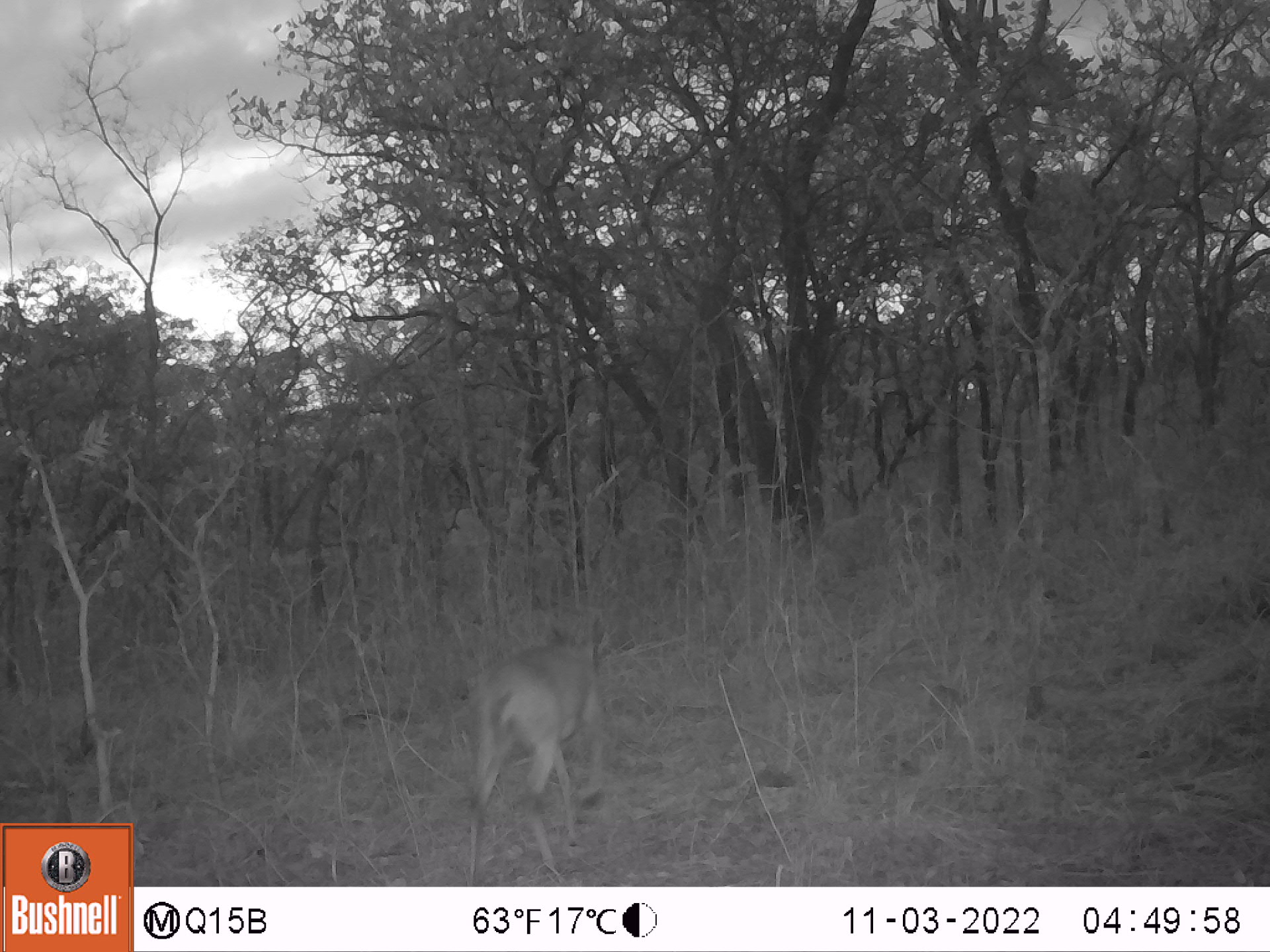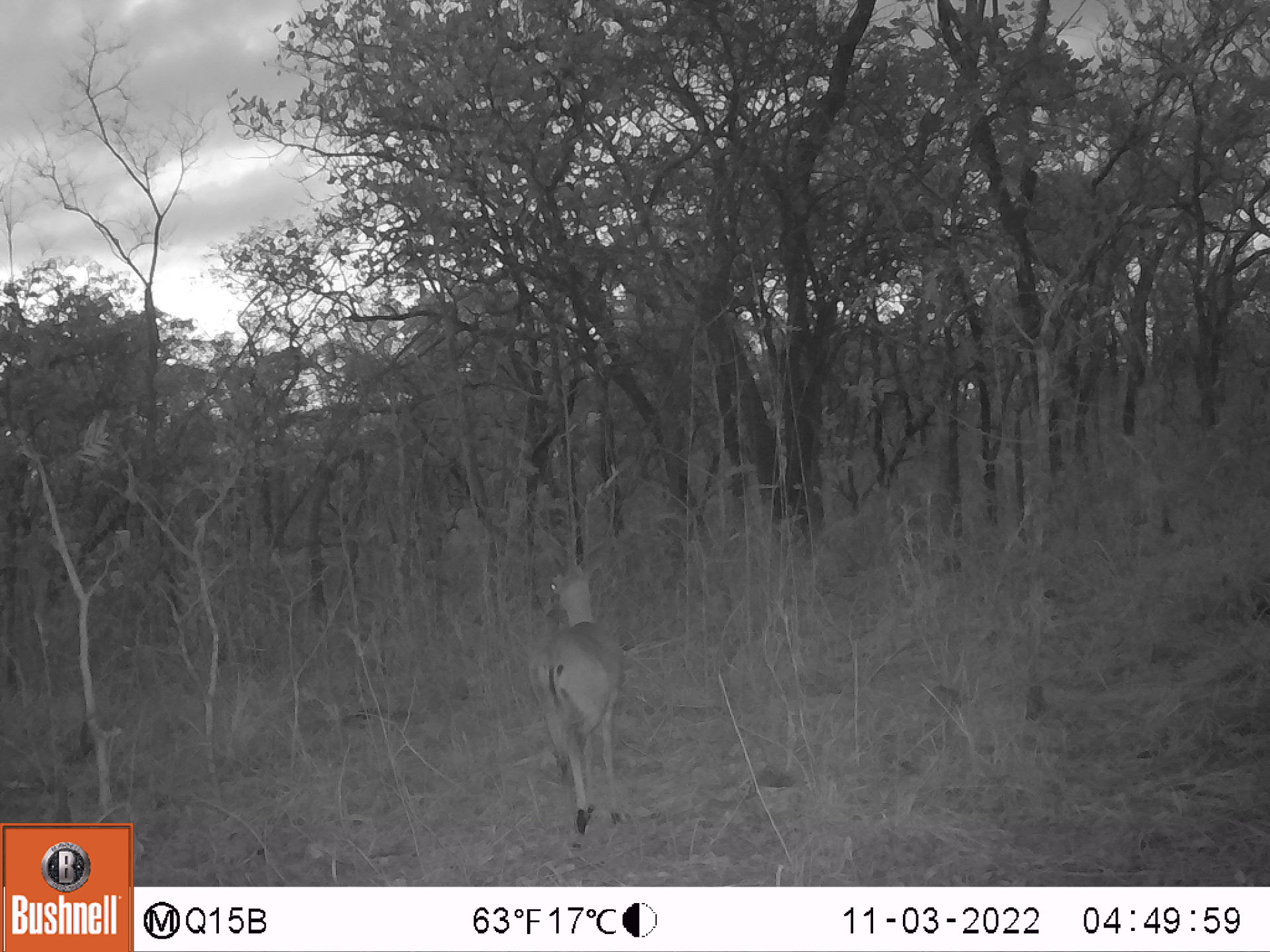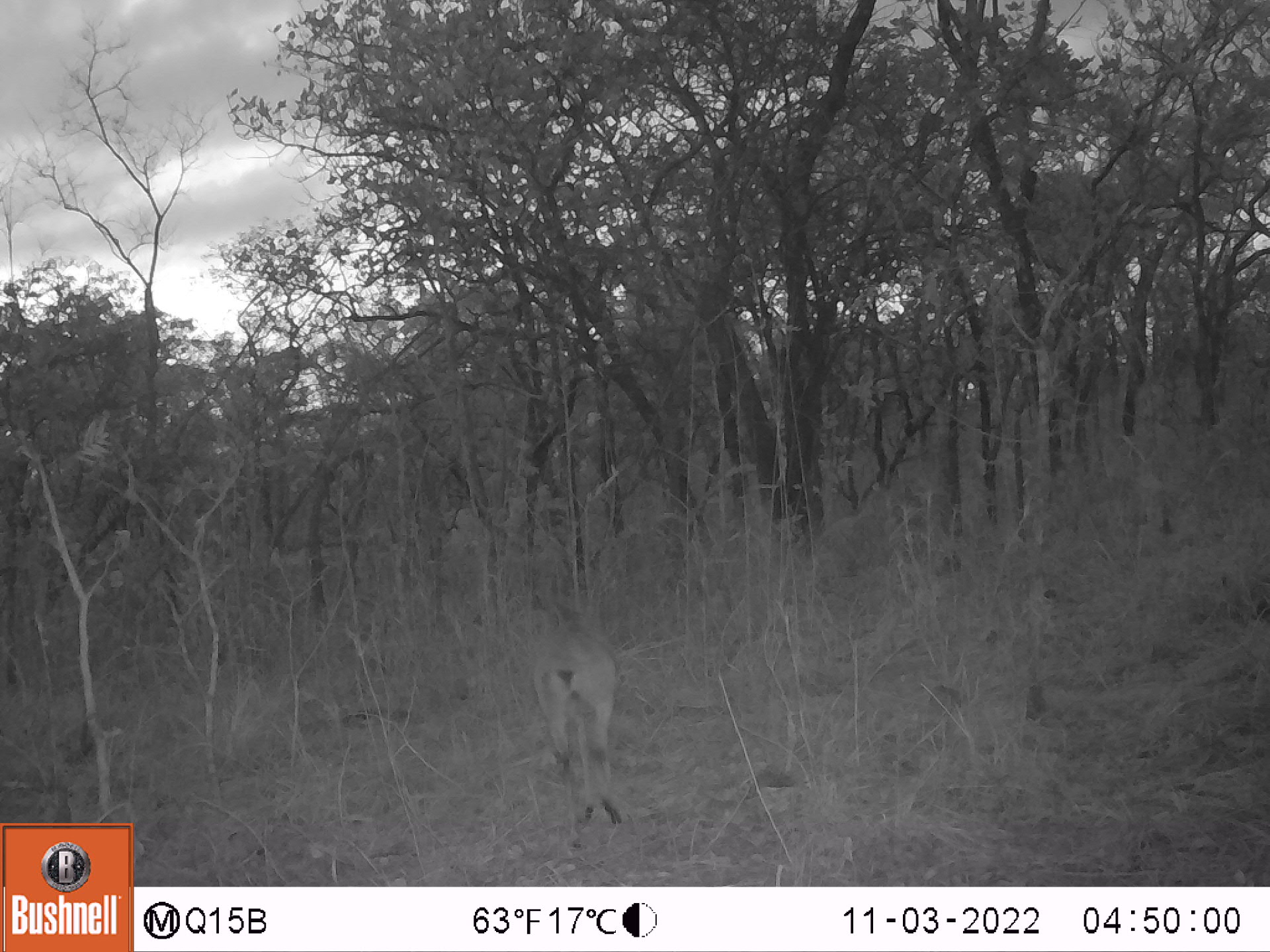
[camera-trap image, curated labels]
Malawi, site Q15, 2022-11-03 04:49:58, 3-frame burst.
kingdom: Animalia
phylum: Chordata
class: Mammalia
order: Artiodactyla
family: Bovidae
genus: Sylvicapra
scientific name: Sylvicapra grimmia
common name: common duiker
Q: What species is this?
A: Common duiker (Sylvicapra grimmia).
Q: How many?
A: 1.